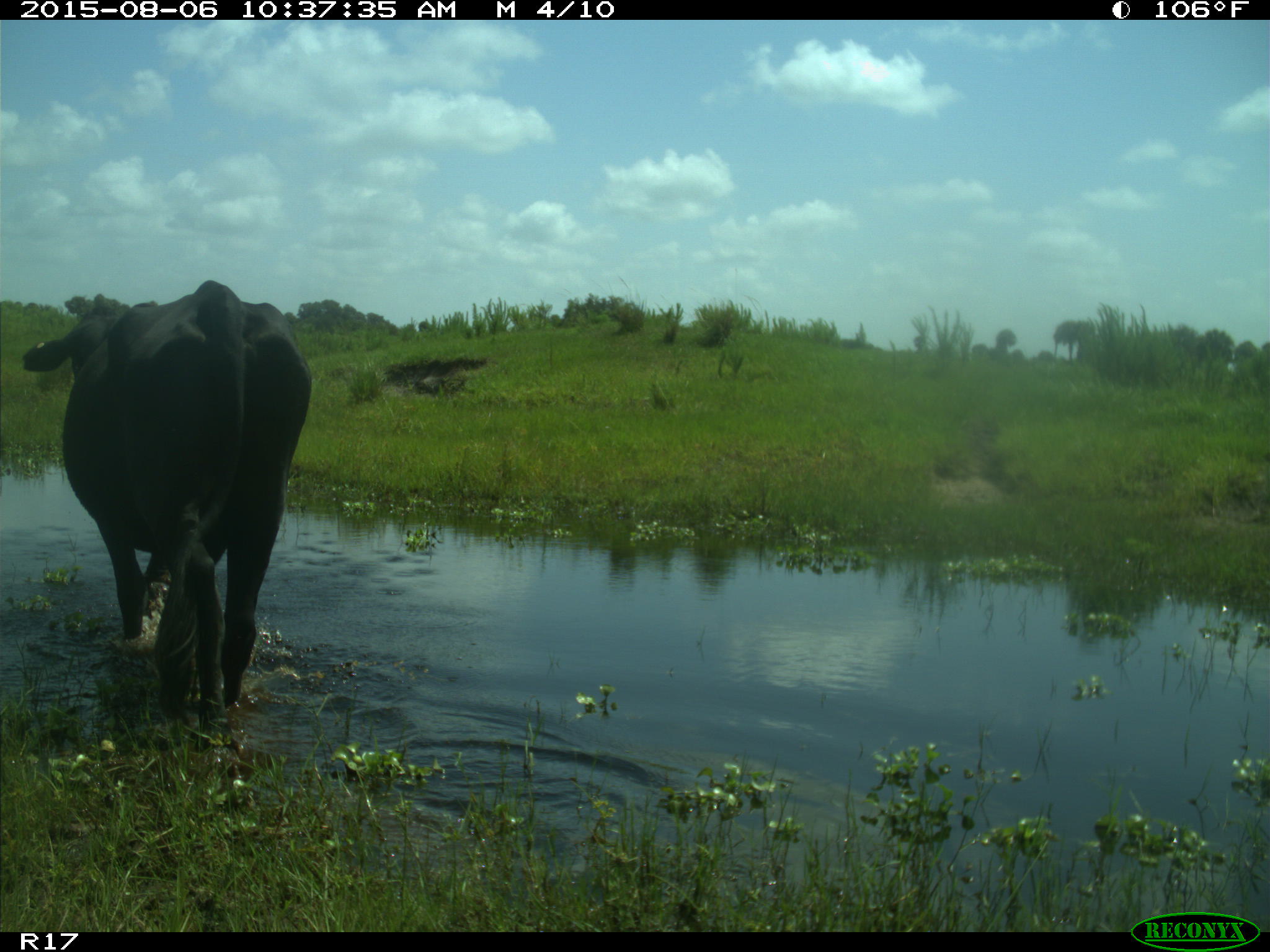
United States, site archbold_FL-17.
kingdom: Animalia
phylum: Chordata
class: Mammalia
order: Artiodactyla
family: Bovidae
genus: Bos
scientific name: Bos taurus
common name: domestic cow